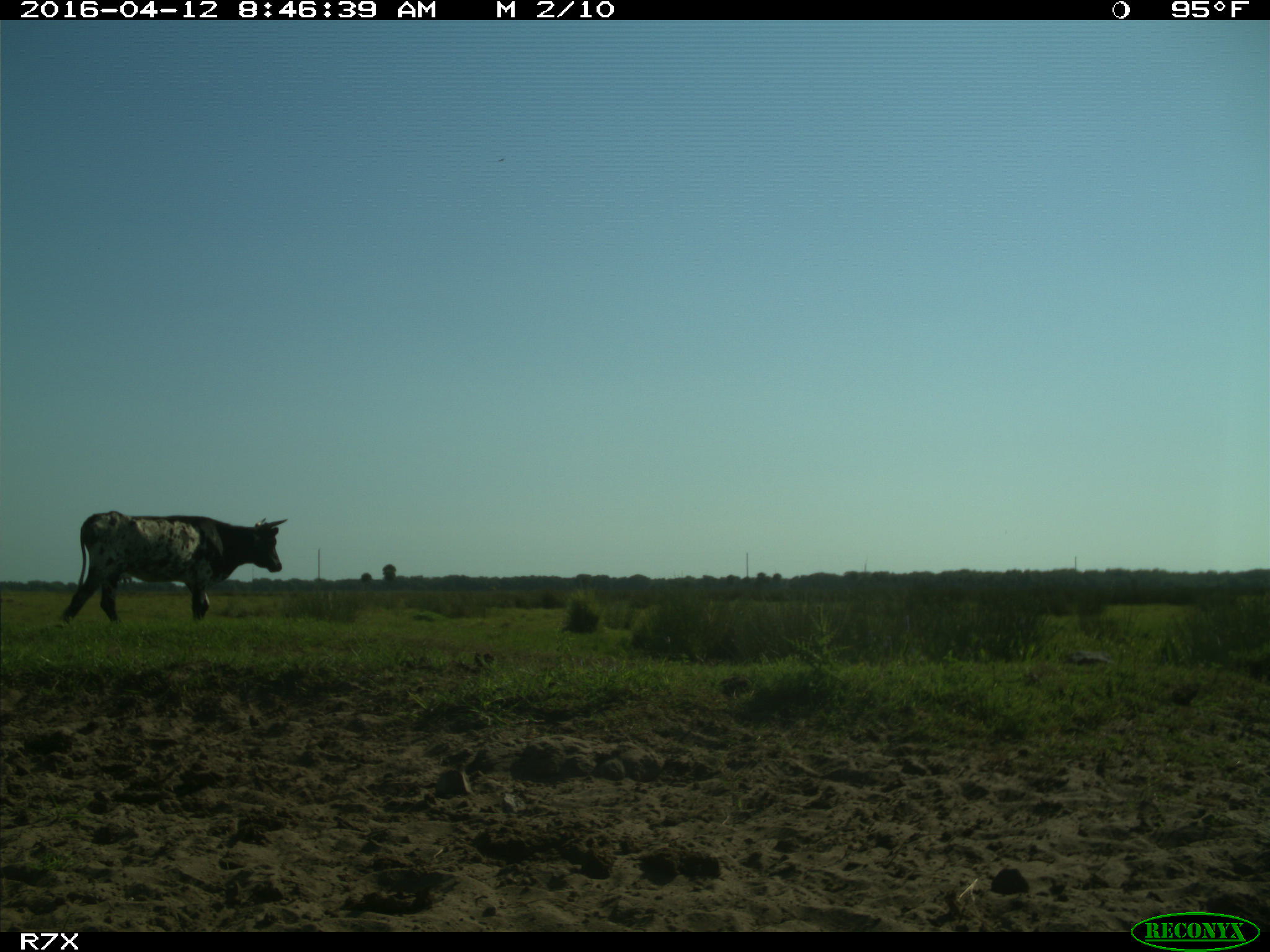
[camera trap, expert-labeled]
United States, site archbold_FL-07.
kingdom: Animalia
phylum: Chordata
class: Mammalia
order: Artiodactyla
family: Bovidae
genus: Bos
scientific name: Bos taurus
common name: domestic cow